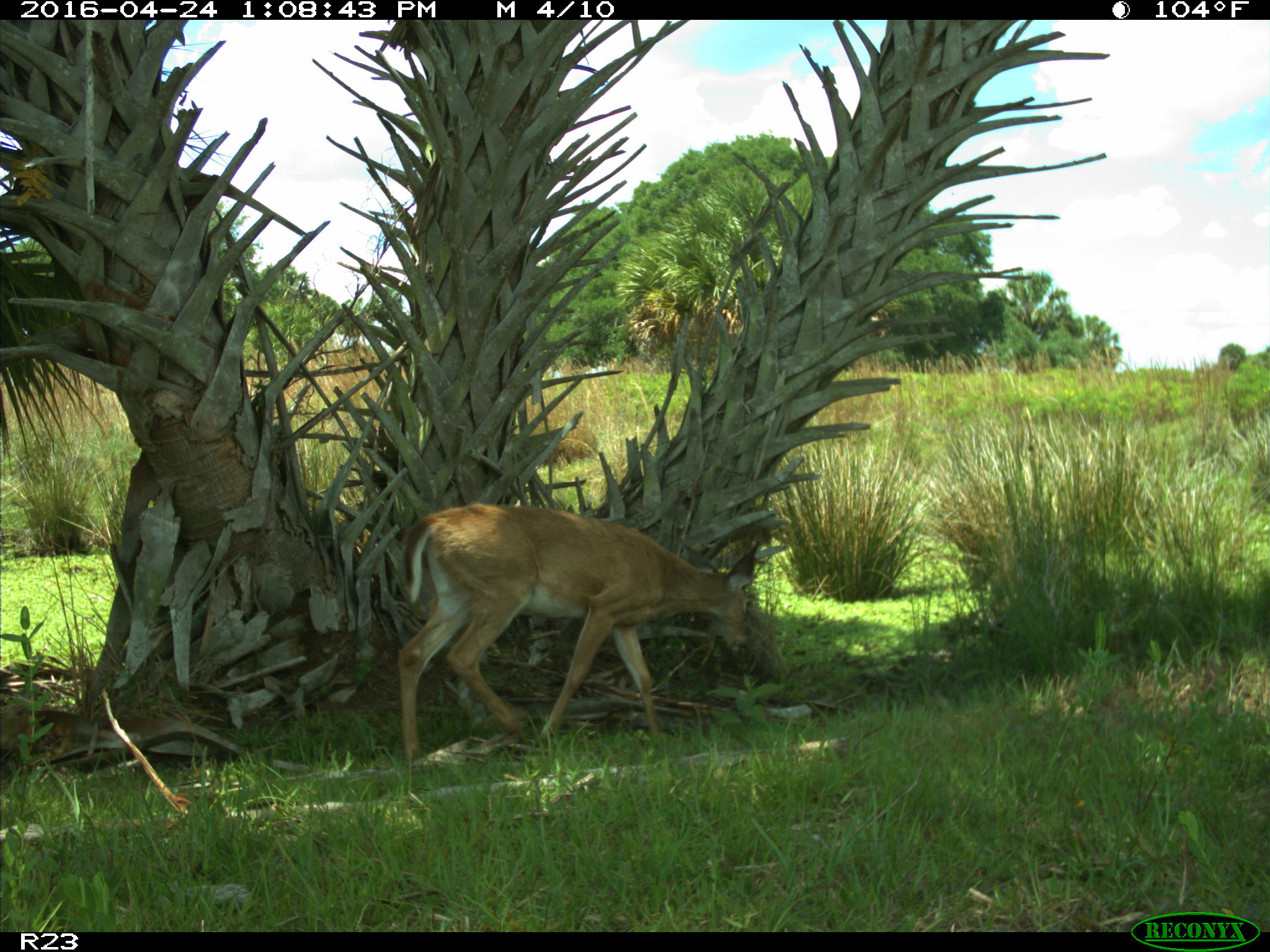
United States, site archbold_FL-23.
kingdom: Animalia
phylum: Chordata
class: Mammalia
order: Artiodactyla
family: Cervidae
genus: Odocoileus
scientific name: Odocoileus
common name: deer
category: unidentified deer